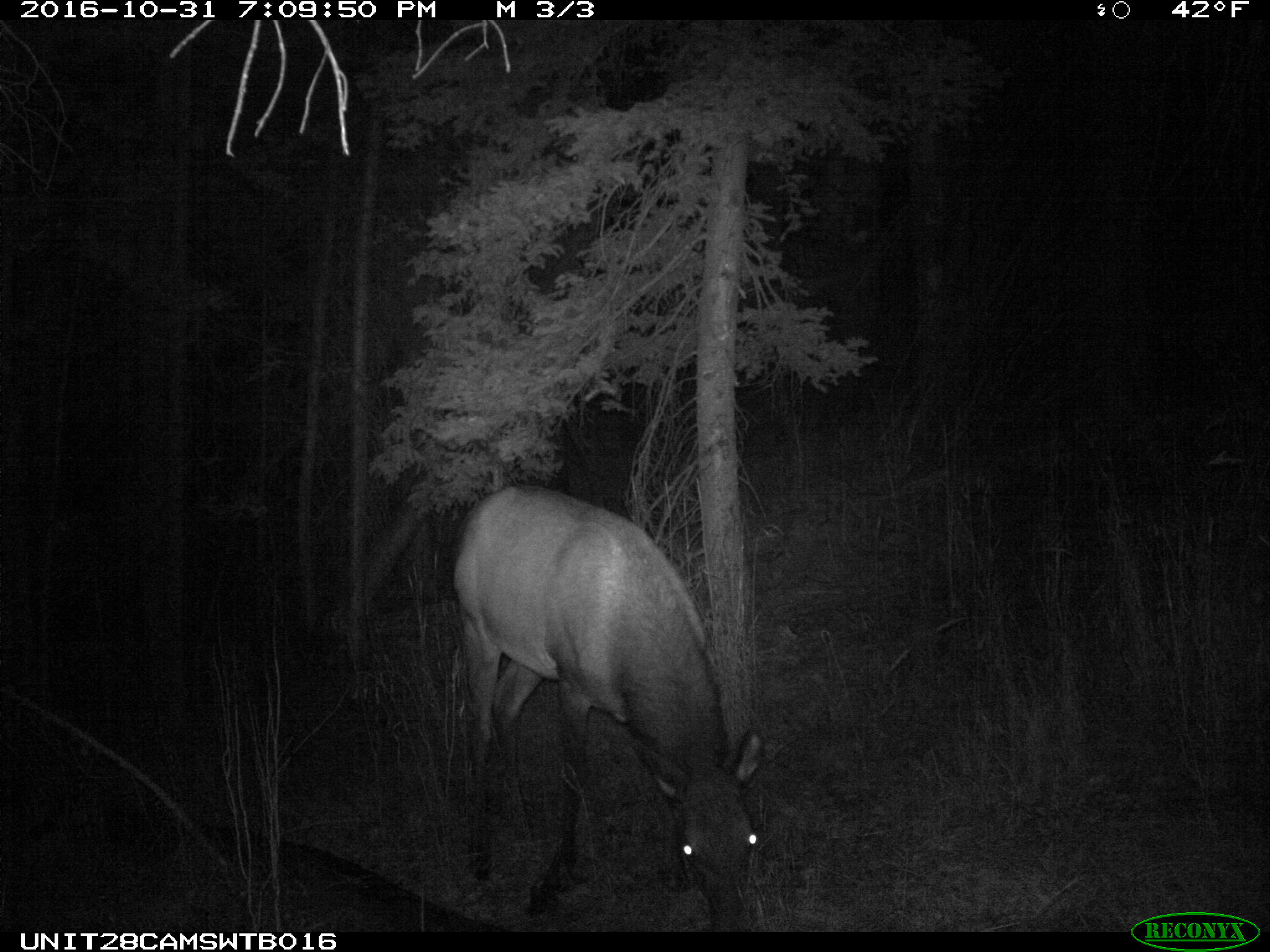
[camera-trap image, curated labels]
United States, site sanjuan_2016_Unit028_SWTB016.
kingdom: Animalia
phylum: Chordata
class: Mammalia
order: Artiodactyla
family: Cervidae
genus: Cervus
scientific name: Cervus elaphus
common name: red deer